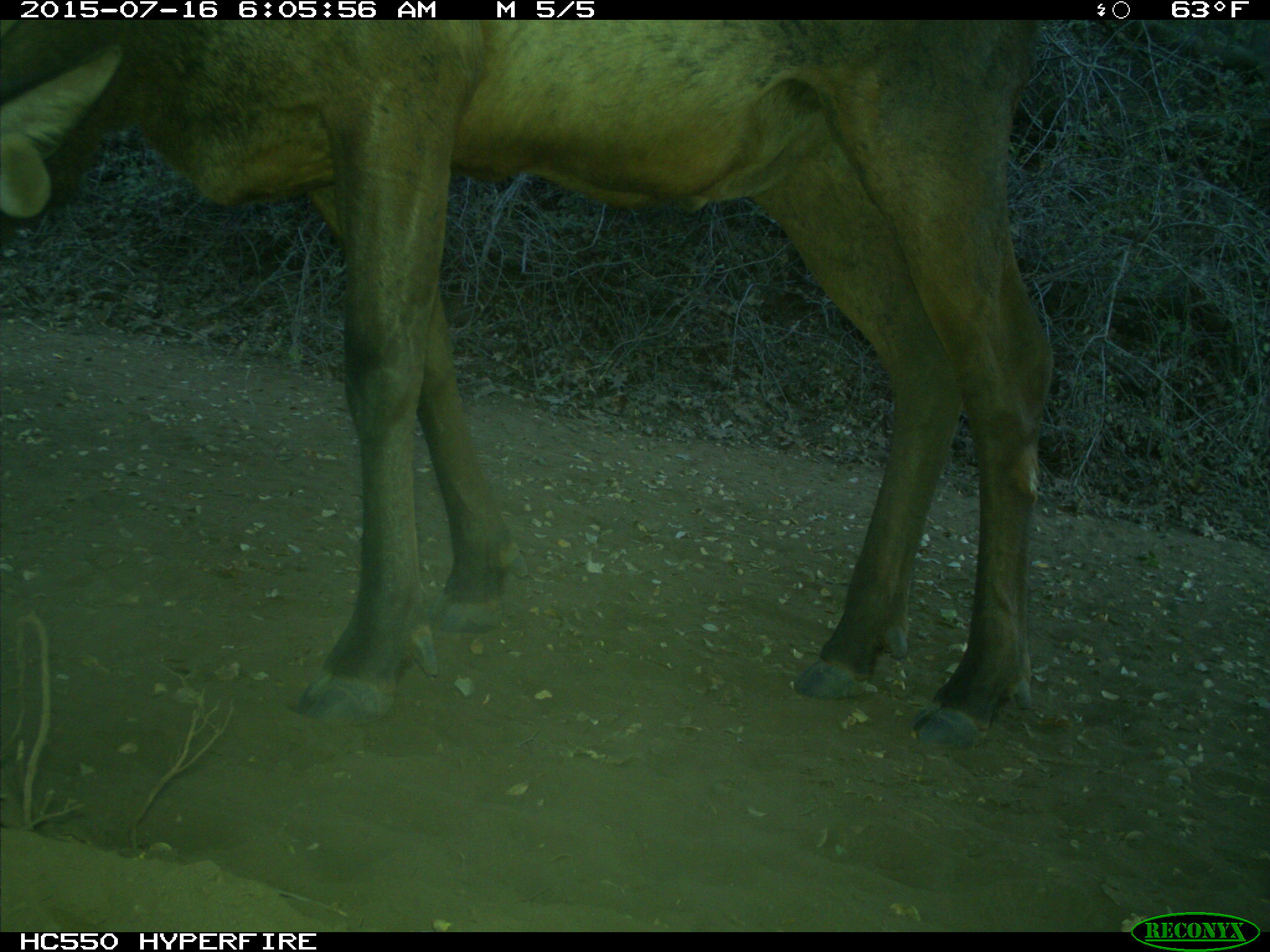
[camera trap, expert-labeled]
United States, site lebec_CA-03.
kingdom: Animalia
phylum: Chordata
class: Mammalia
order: Artiodactyla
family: Cervidae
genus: Cervus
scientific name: Cervus canadensis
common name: elk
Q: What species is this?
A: Cervus canadensis (elk).